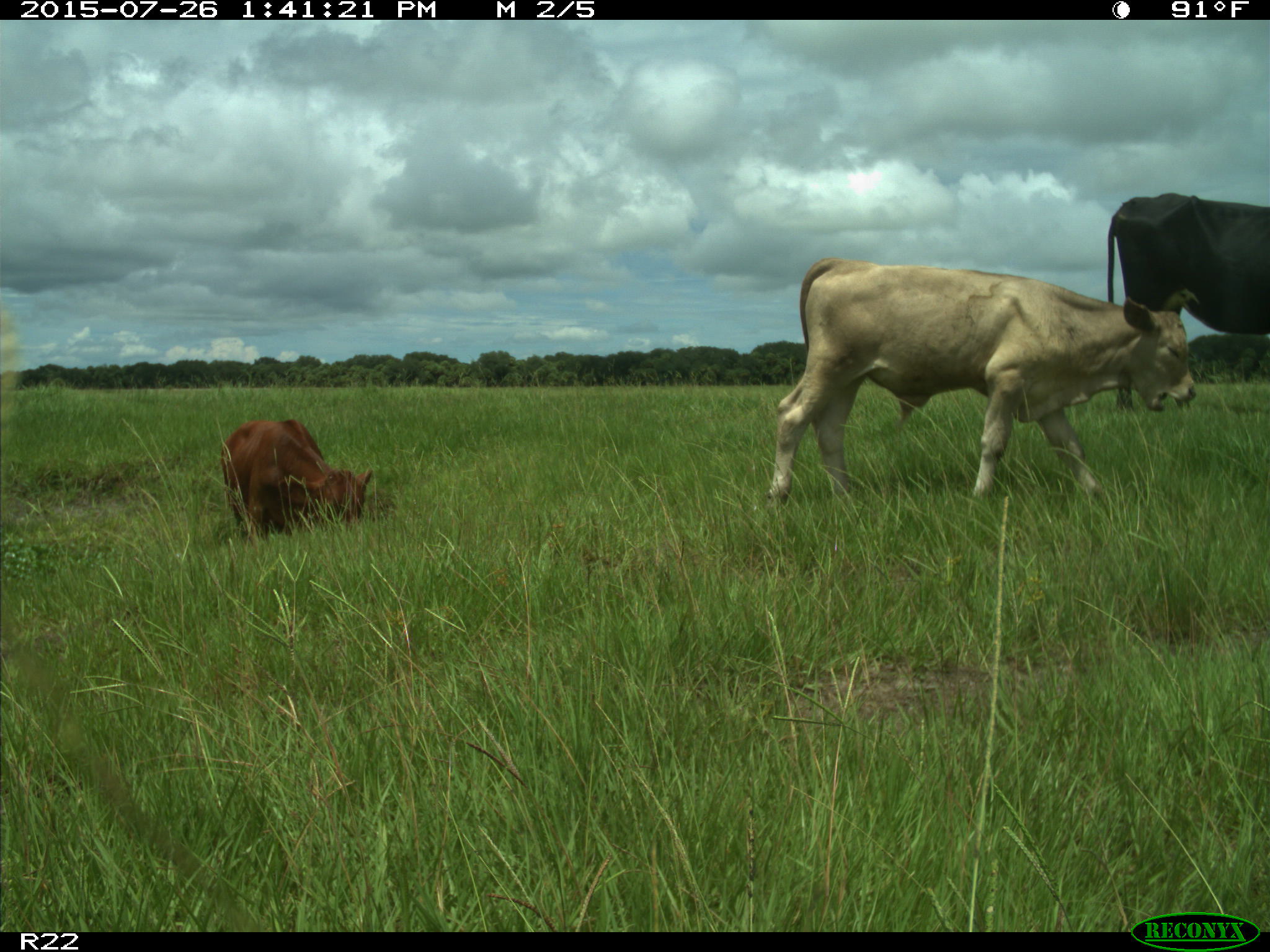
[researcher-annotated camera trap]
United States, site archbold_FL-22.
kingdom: Animalia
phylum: Chordata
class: Mammalia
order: Artiodactyla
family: Bovidae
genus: Bos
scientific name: Bos taurus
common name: domestic cow